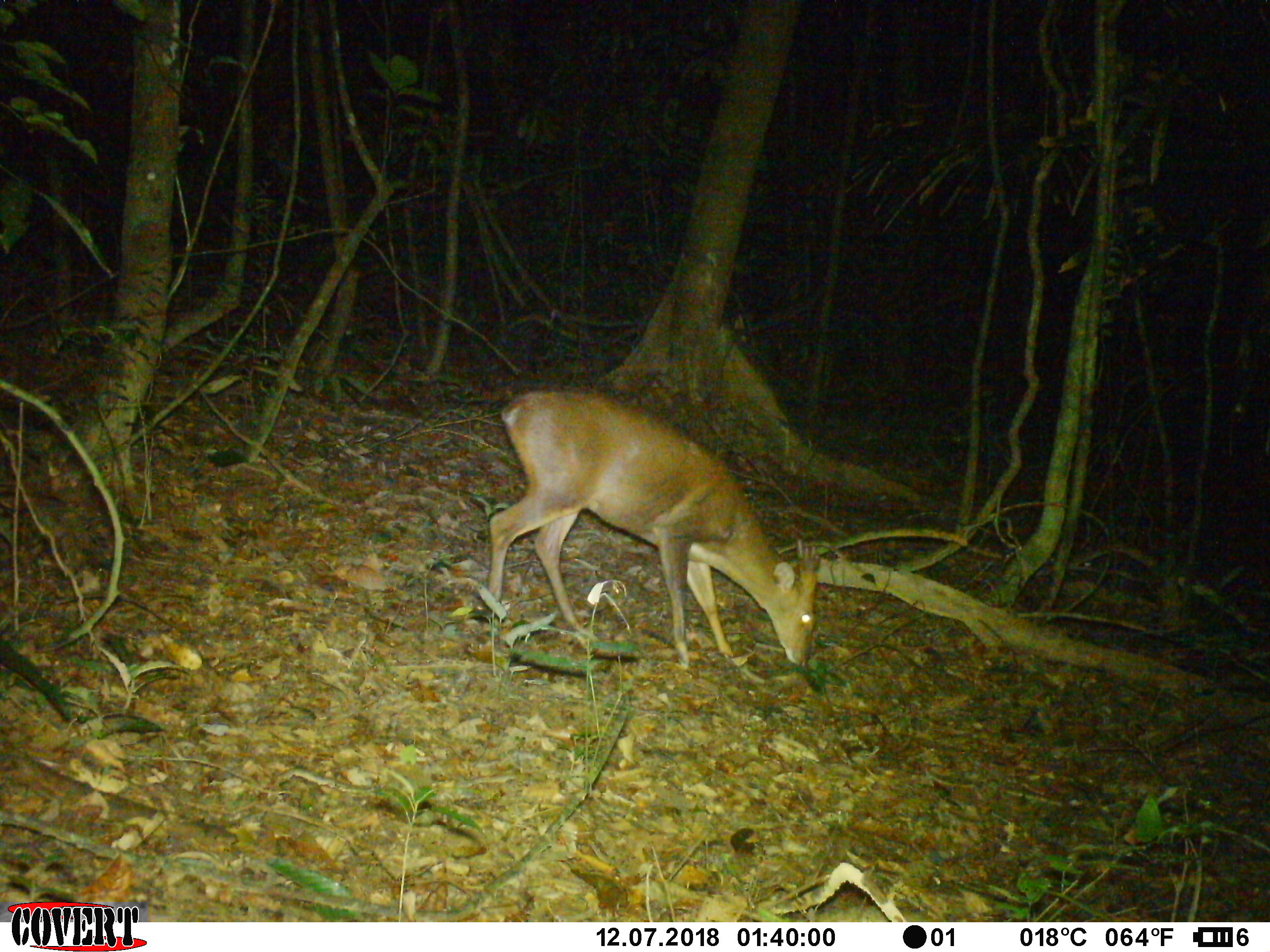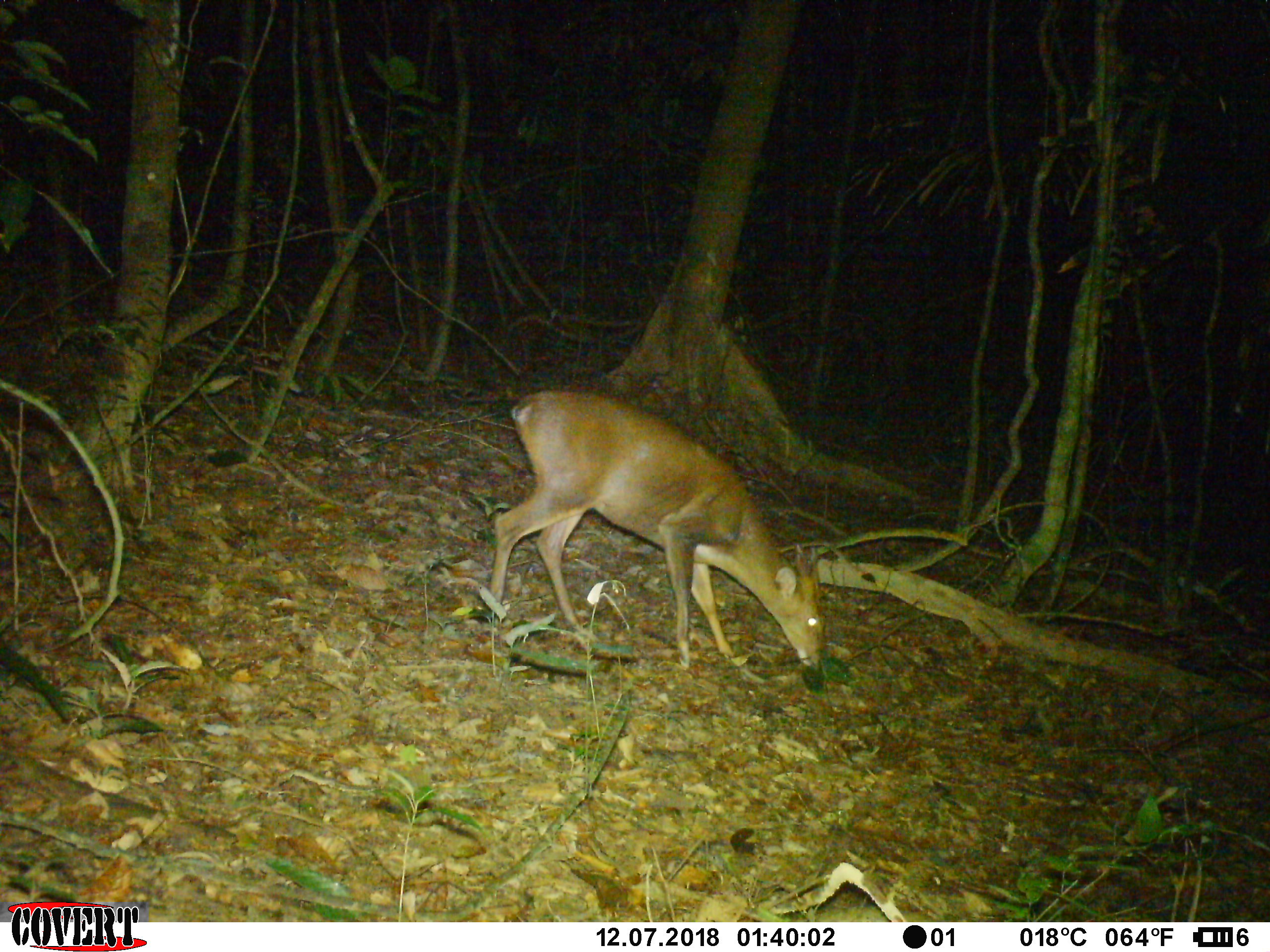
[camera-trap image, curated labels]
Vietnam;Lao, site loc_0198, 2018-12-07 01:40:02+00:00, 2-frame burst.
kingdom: Animalia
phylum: Chordata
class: Mammalia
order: Artiodactyla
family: Cervidae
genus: Muntiacus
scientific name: Muntiacus vuquangensis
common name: large-antlered muntjac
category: large antlered muntjac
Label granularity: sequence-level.